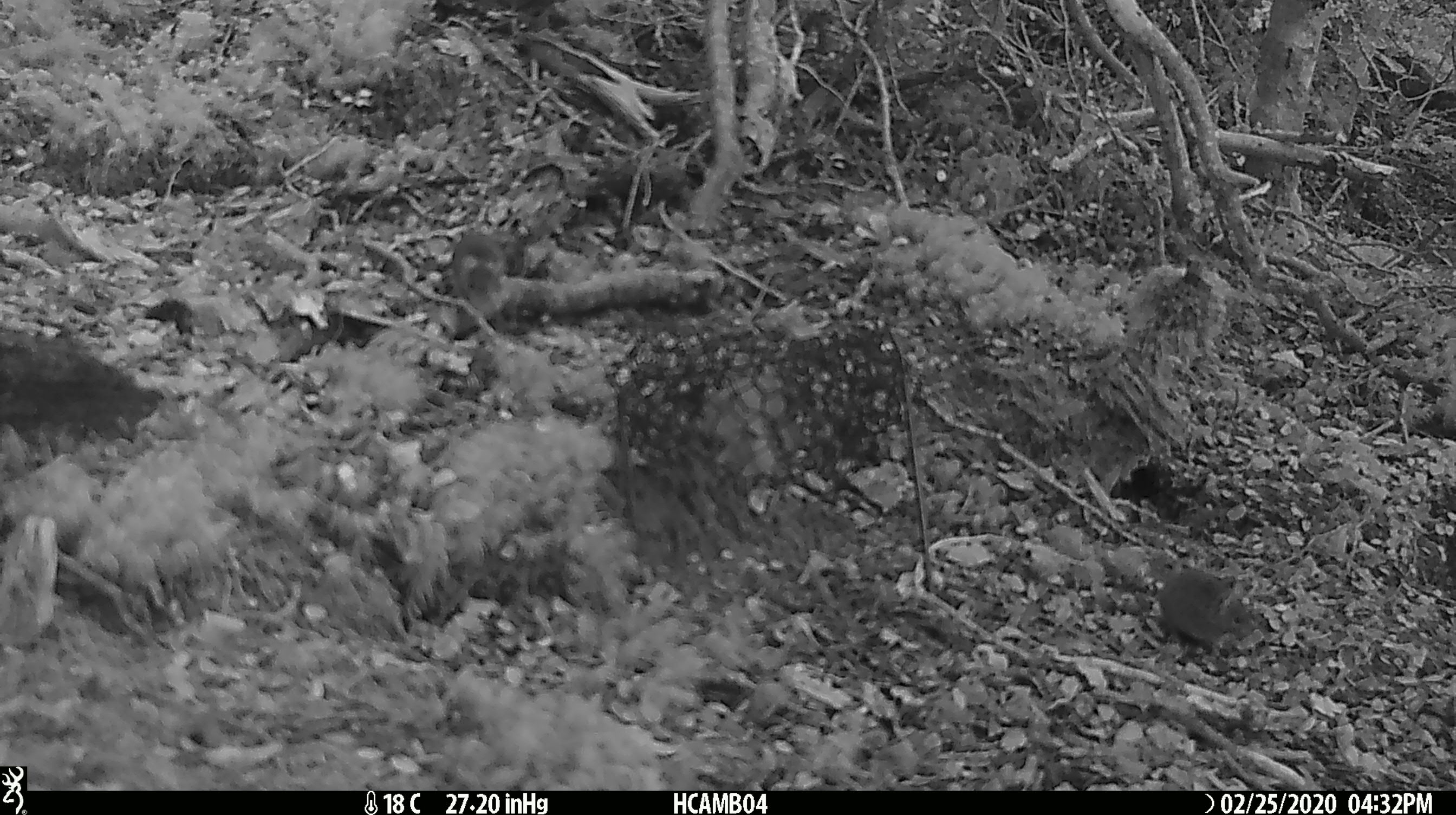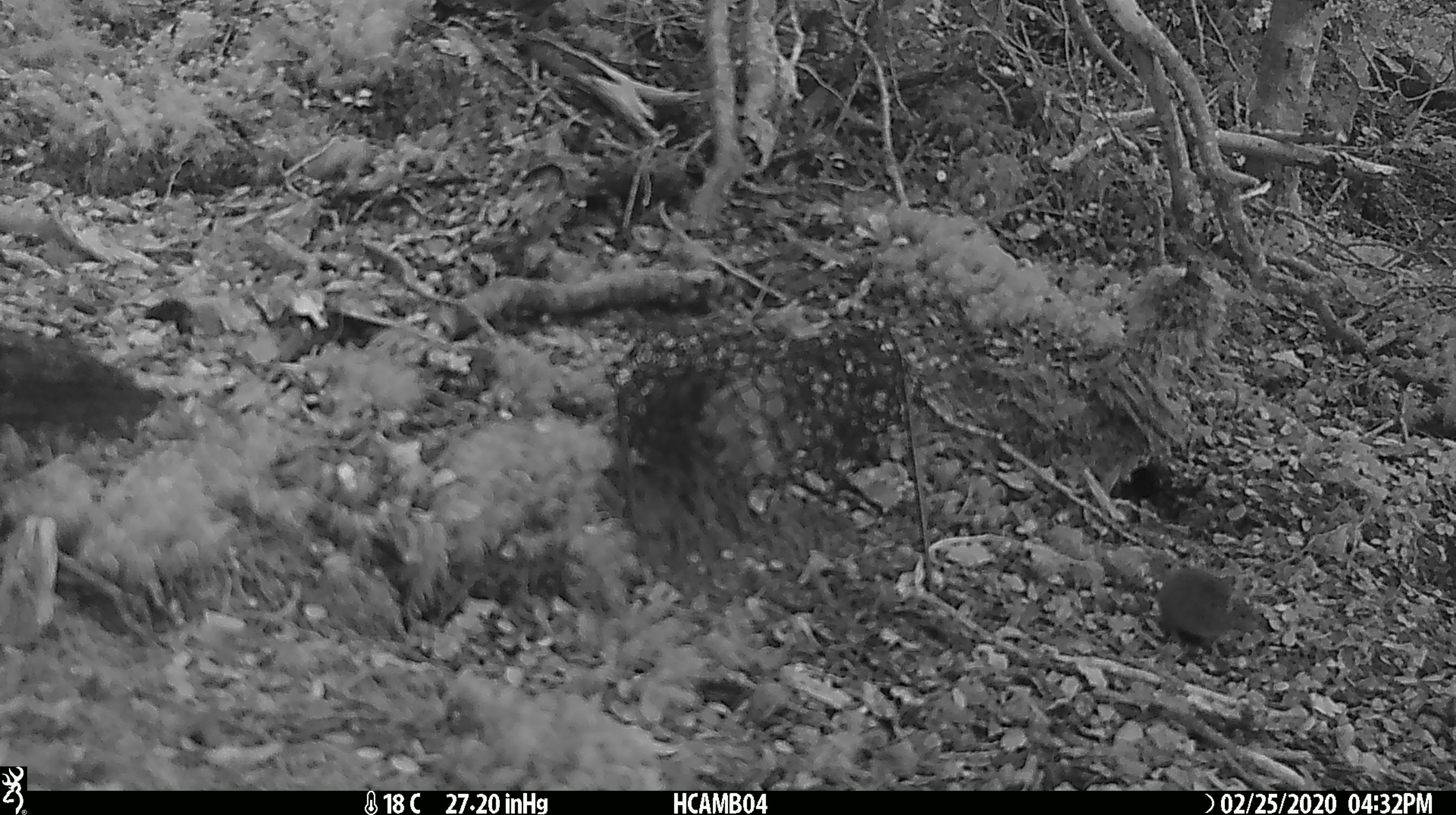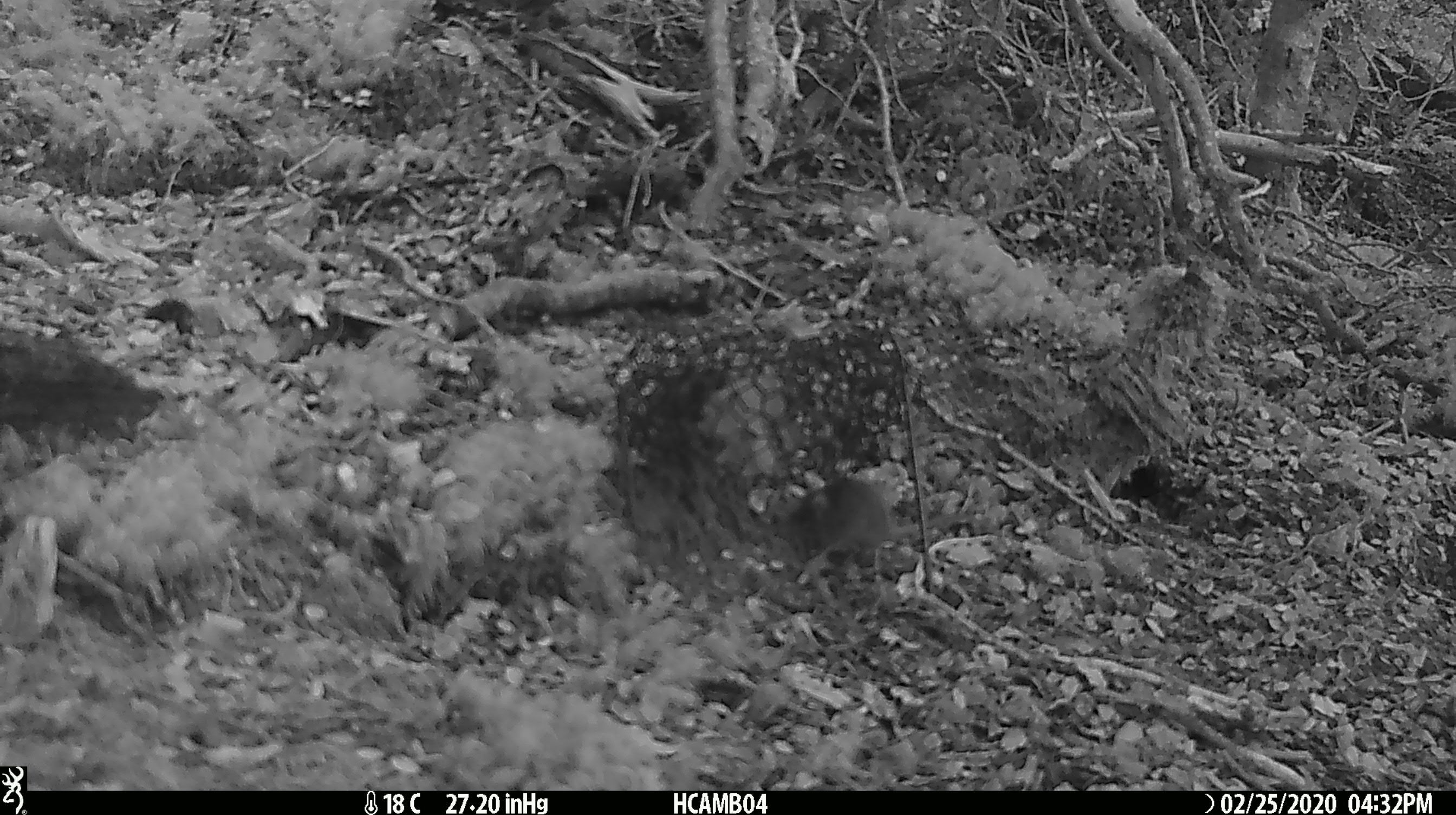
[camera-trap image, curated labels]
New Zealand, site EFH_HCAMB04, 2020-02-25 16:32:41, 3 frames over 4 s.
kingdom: Animalia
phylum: Chordata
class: Mammalia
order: Rodentia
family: Muridae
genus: Mus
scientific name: Mus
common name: mouse